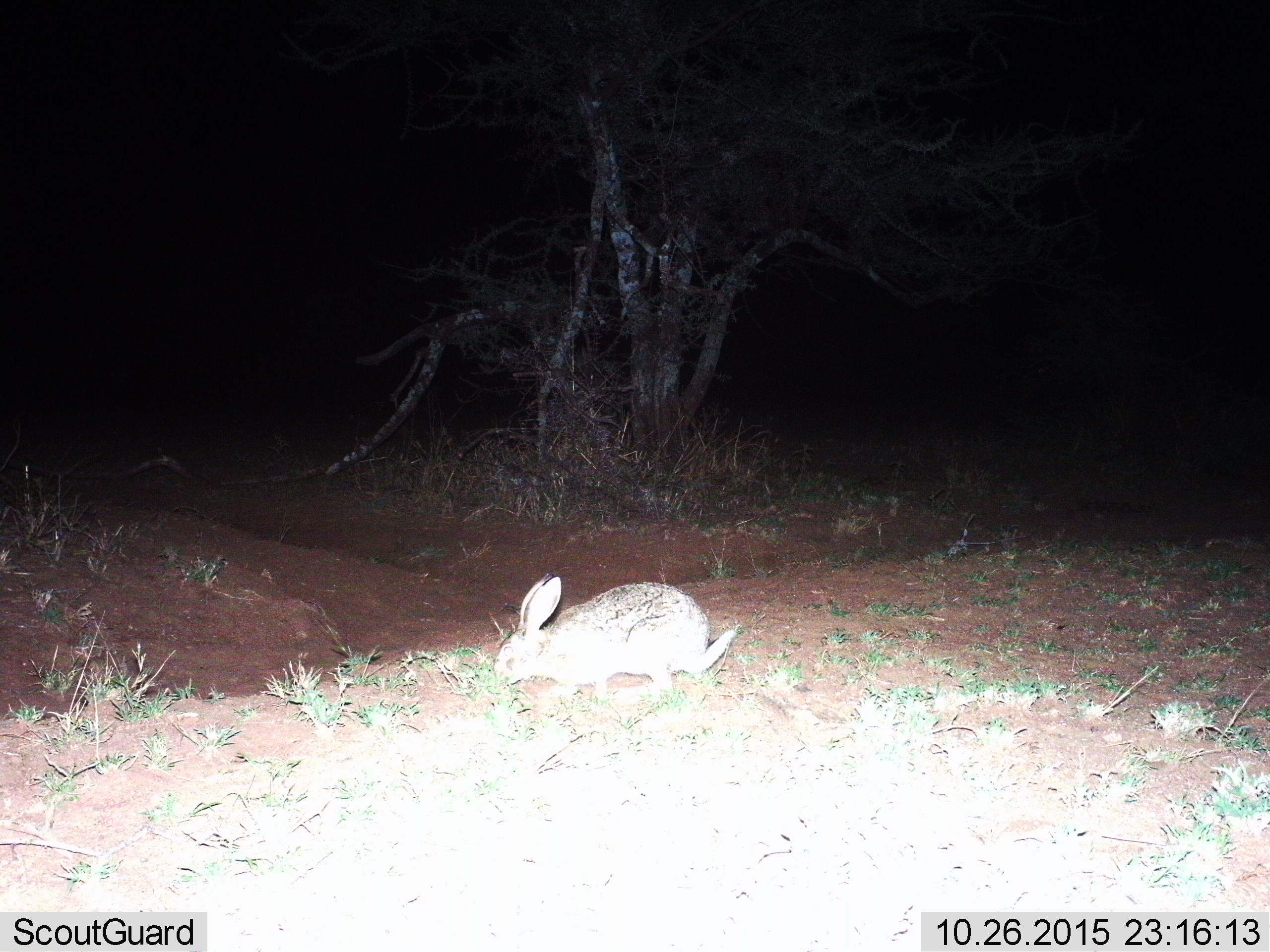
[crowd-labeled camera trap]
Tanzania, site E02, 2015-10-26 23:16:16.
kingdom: Animalia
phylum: Chordata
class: Mammalia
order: Lagomorpha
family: Leporidae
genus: Lepus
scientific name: Lepus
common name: hare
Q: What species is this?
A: Hare (Lepus).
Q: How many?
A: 1.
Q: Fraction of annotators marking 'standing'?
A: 21%.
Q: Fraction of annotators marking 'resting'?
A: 0%.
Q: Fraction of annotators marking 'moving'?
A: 0%.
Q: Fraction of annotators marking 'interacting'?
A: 0%.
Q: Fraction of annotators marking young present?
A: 0%.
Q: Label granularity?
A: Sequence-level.